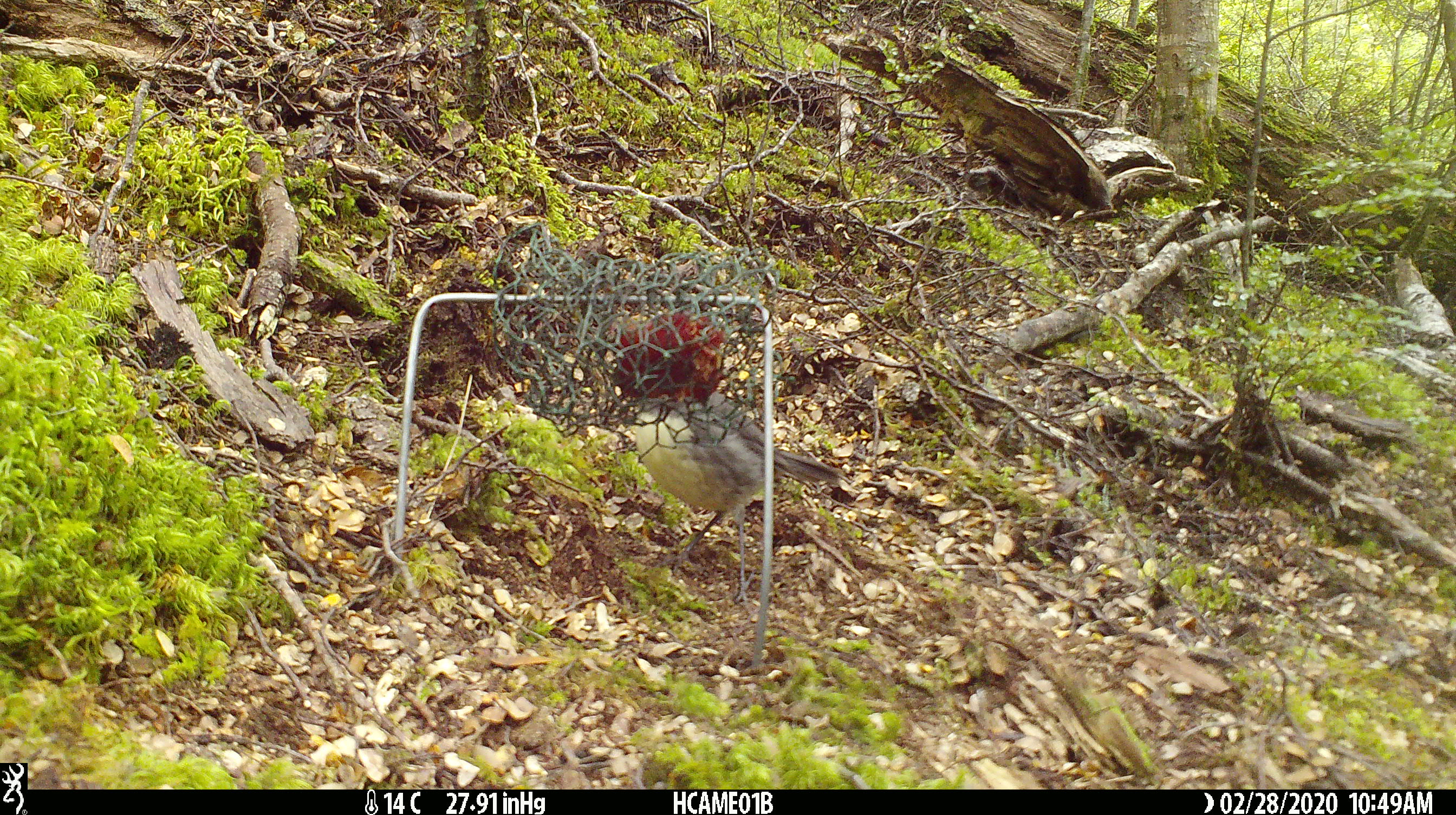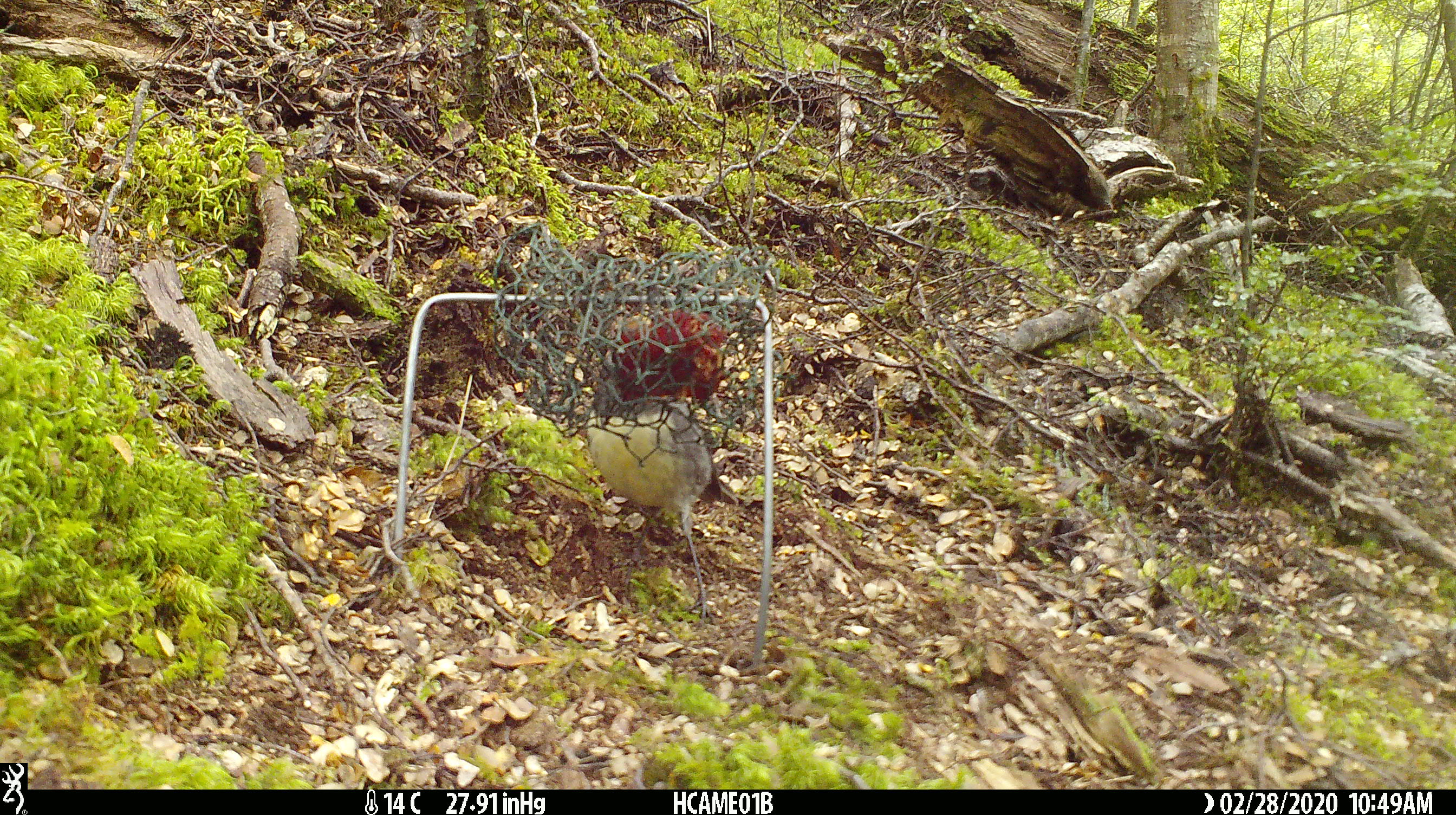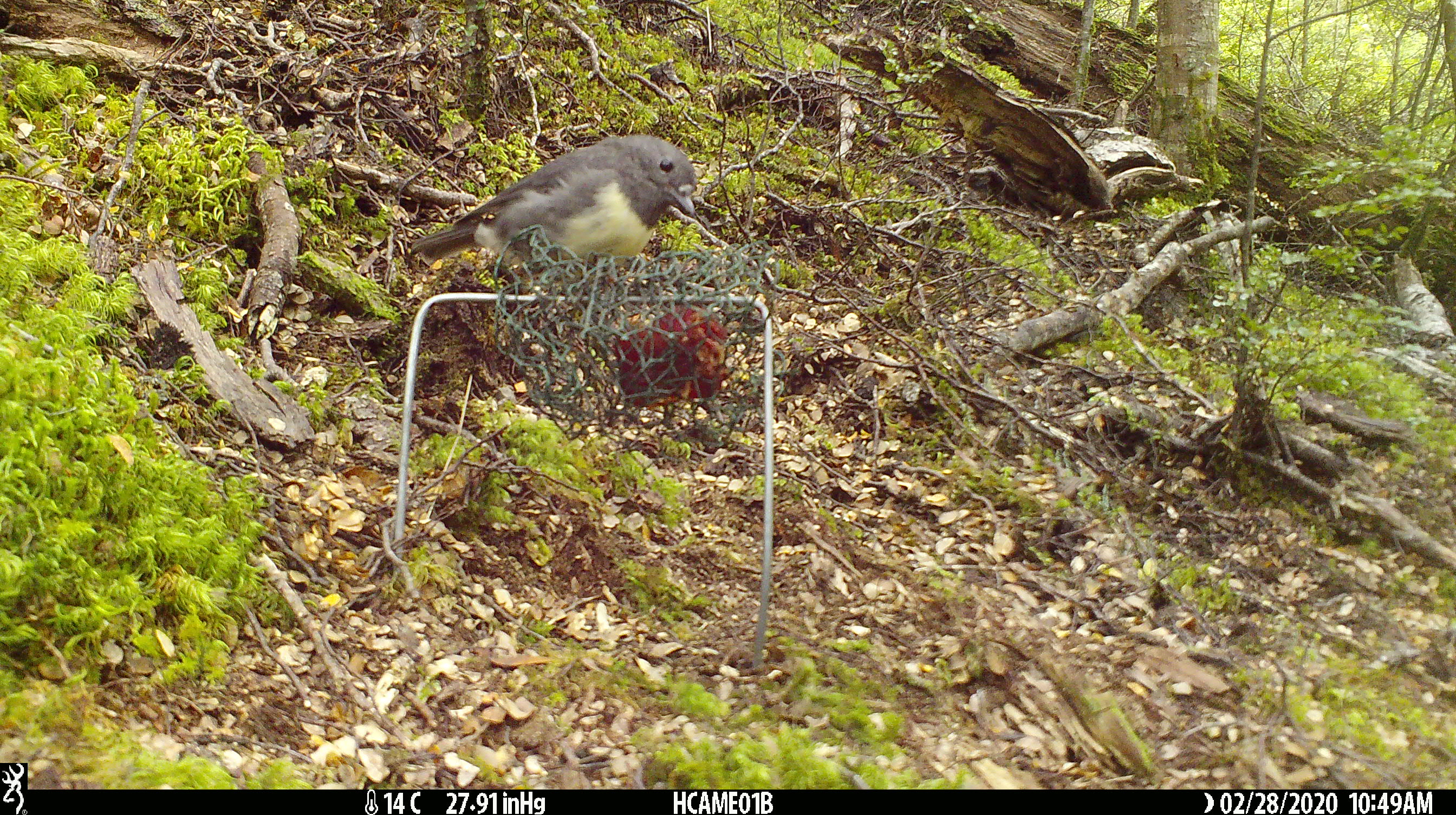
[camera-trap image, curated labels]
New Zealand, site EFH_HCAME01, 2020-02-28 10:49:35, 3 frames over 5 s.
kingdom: Animalia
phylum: Chordata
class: Aves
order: Passeriformes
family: Petroicidae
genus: Petroica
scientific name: Petroica australis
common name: new zealand robin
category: robin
Robin (new zealand robin) (Petroica australis).